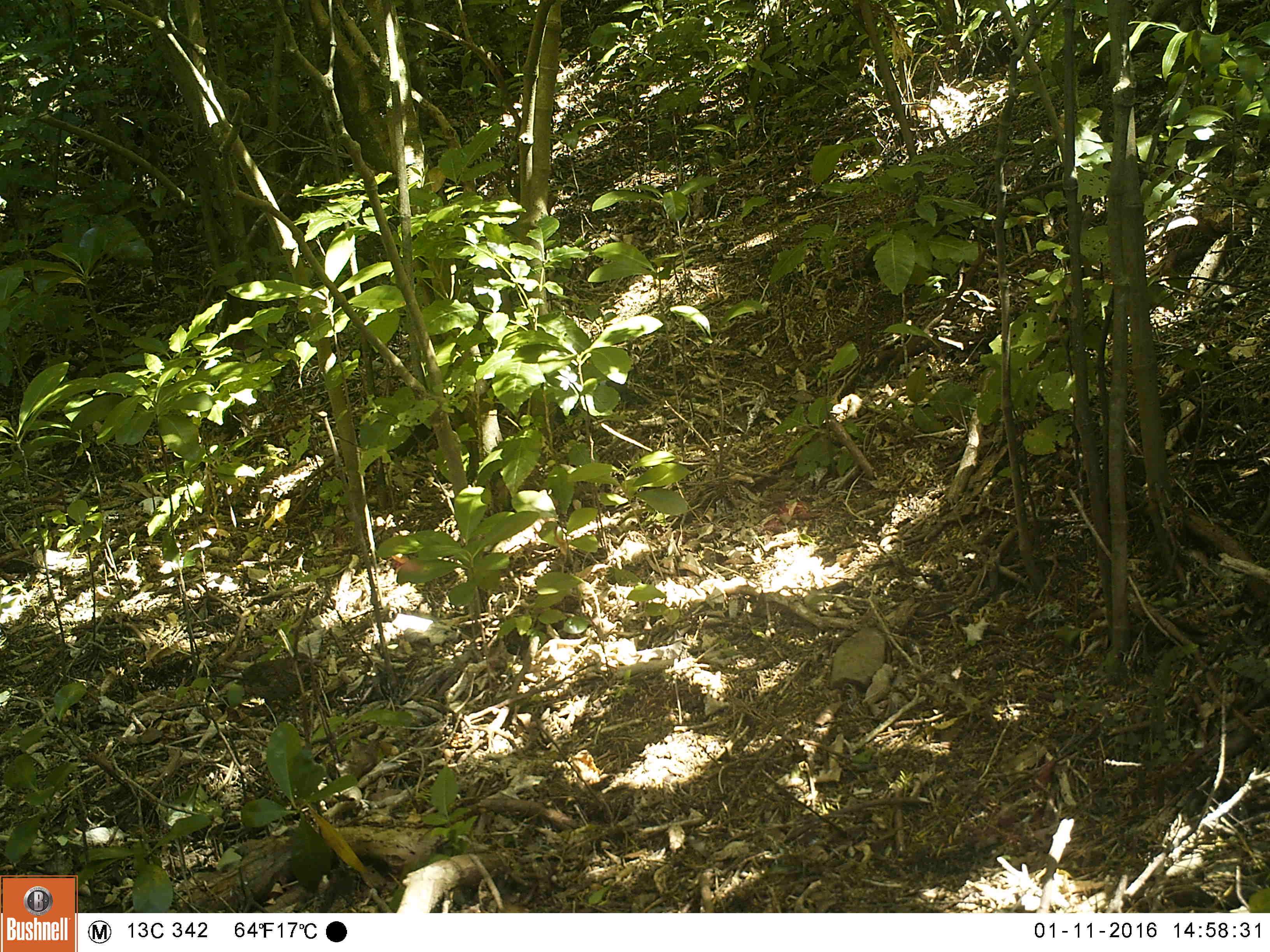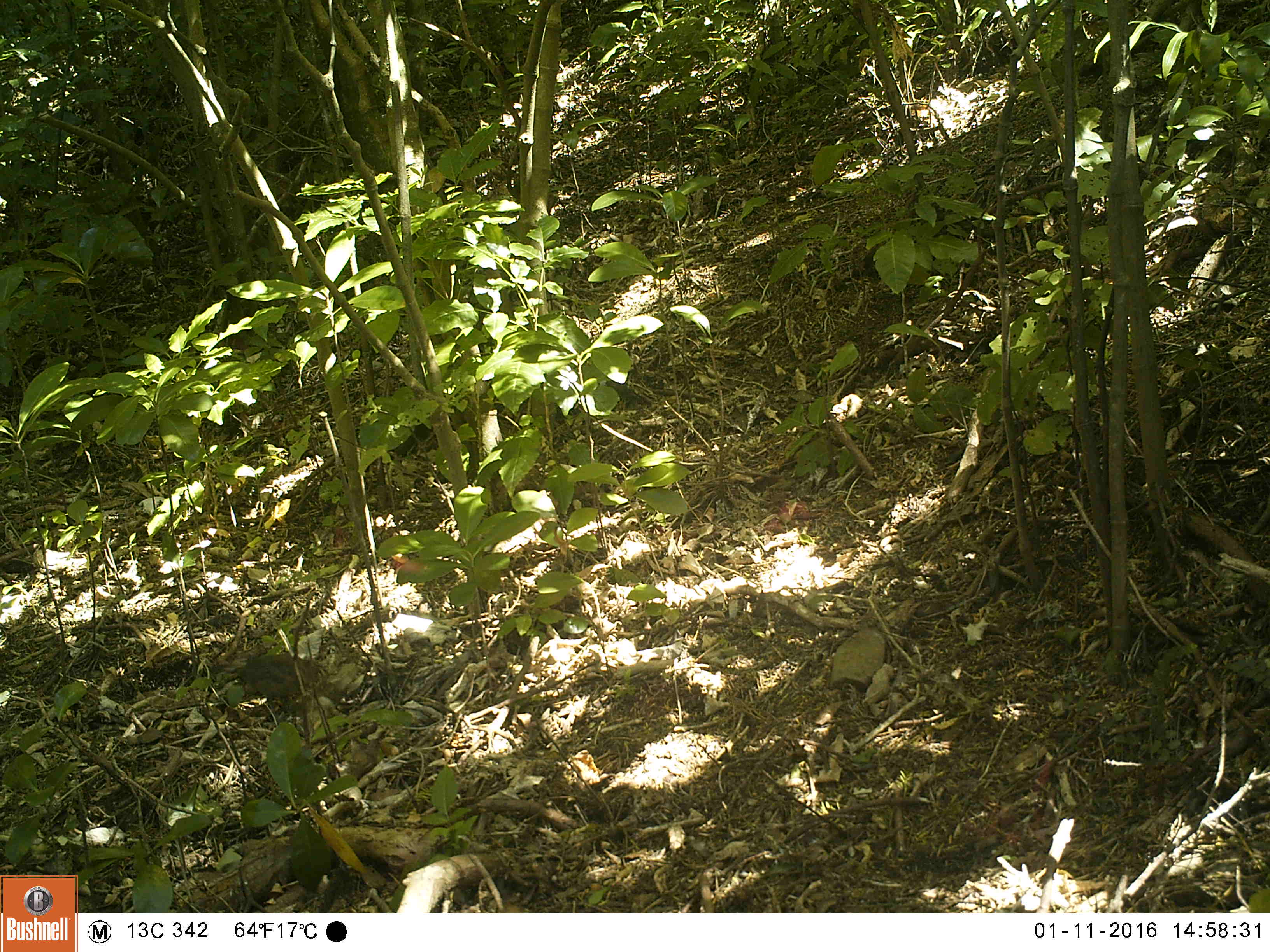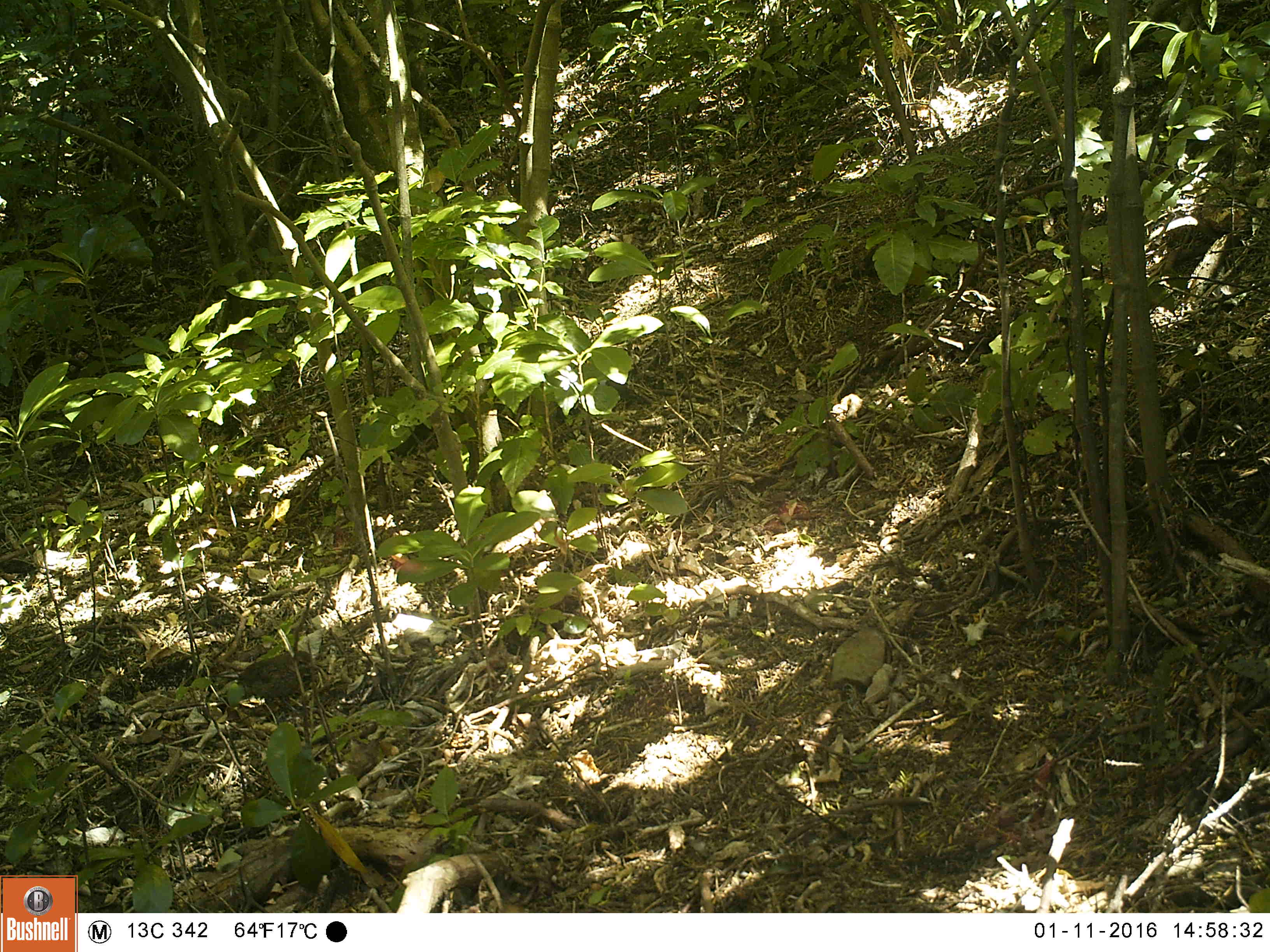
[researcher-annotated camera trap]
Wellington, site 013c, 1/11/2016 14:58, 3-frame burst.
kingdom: Animalia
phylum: Chordata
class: Aves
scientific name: Aves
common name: bird